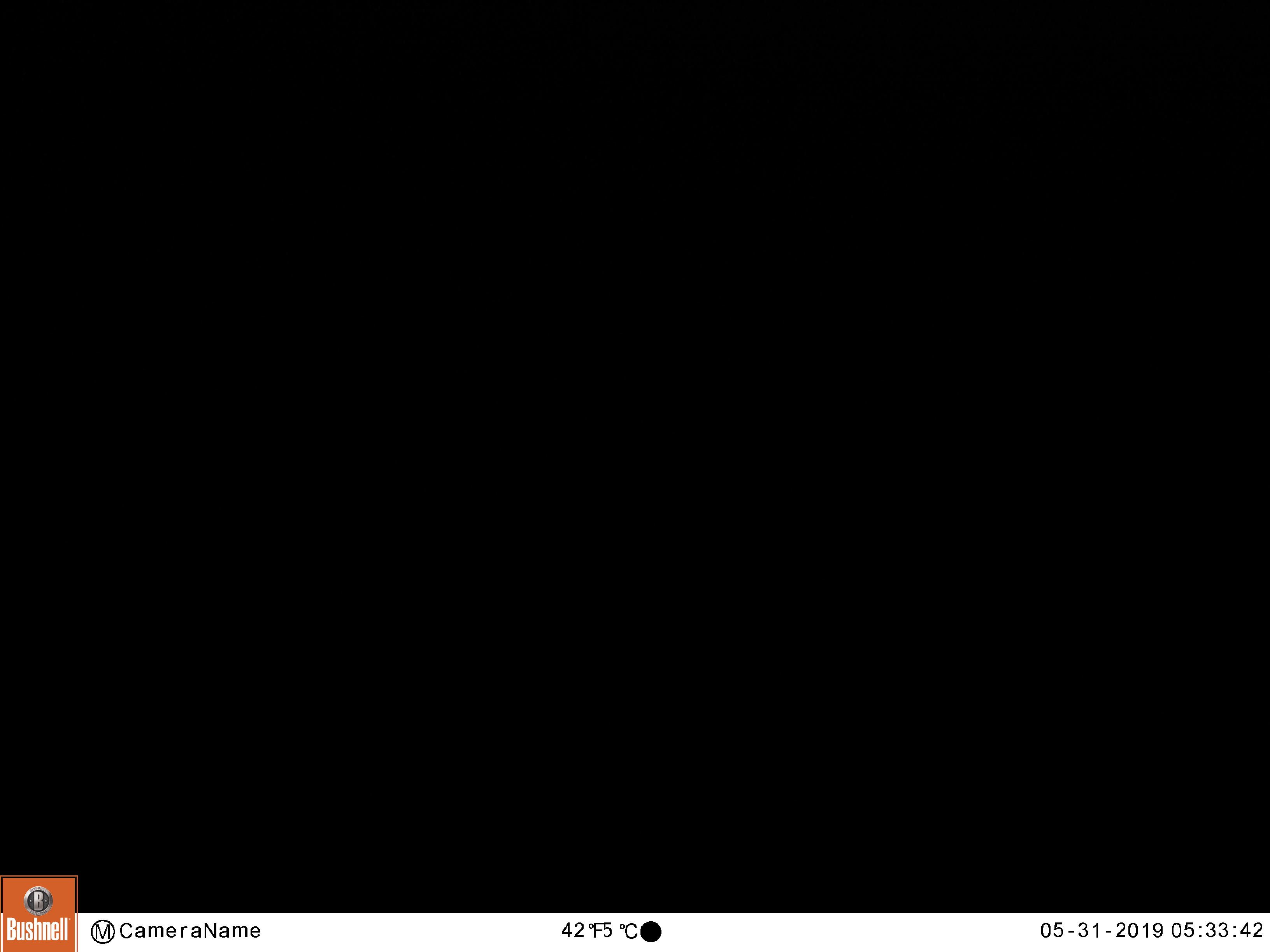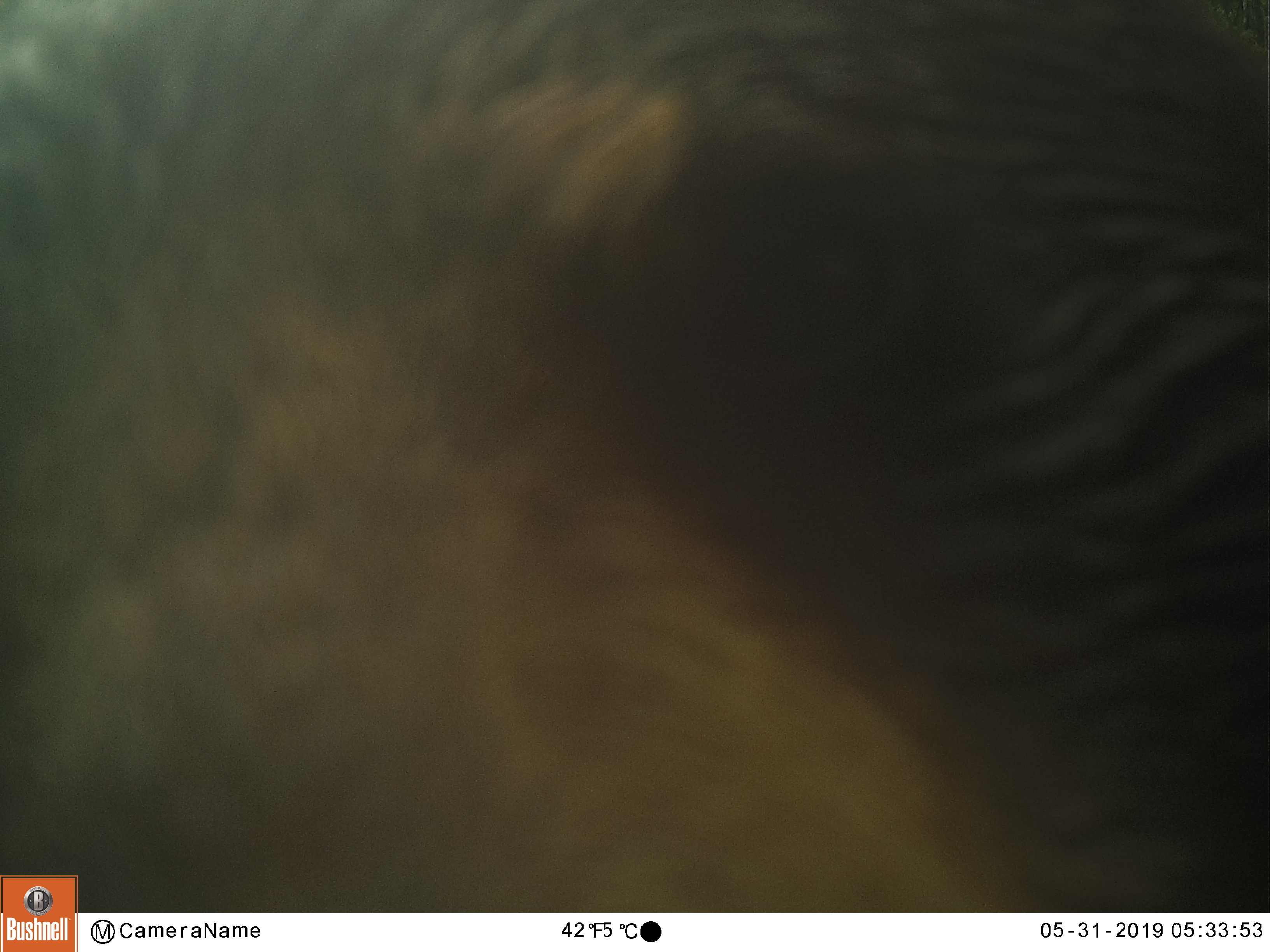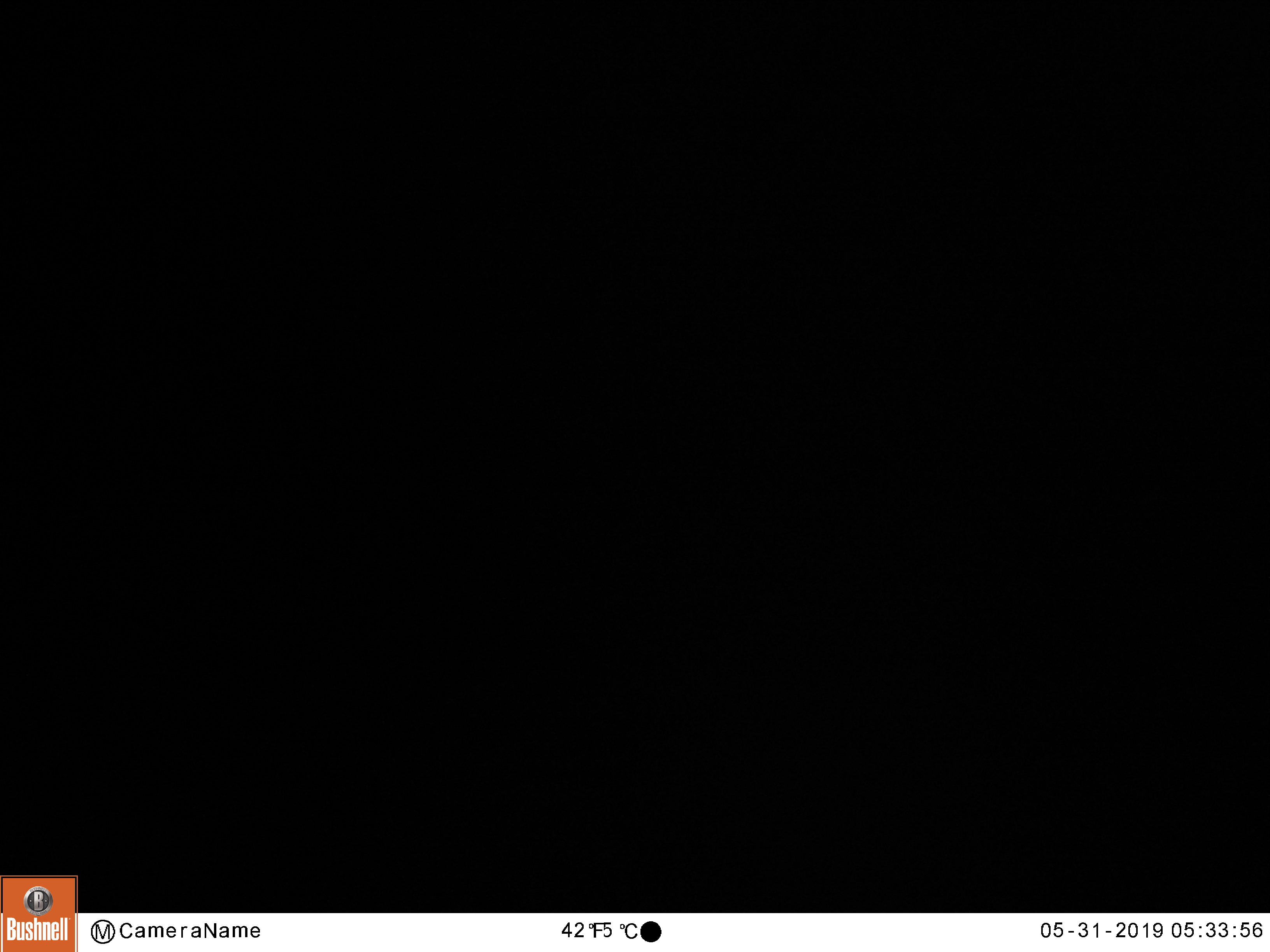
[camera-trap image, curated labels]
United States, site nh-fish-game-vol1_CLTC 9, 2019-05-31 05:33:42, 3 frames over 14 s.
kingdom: Animalia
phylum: Chordata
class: Mammalia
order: Carnivora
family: Ursidae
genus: Ursus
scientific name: Ursus americanus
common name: black bear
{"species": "black bear (Ursus americanus)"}